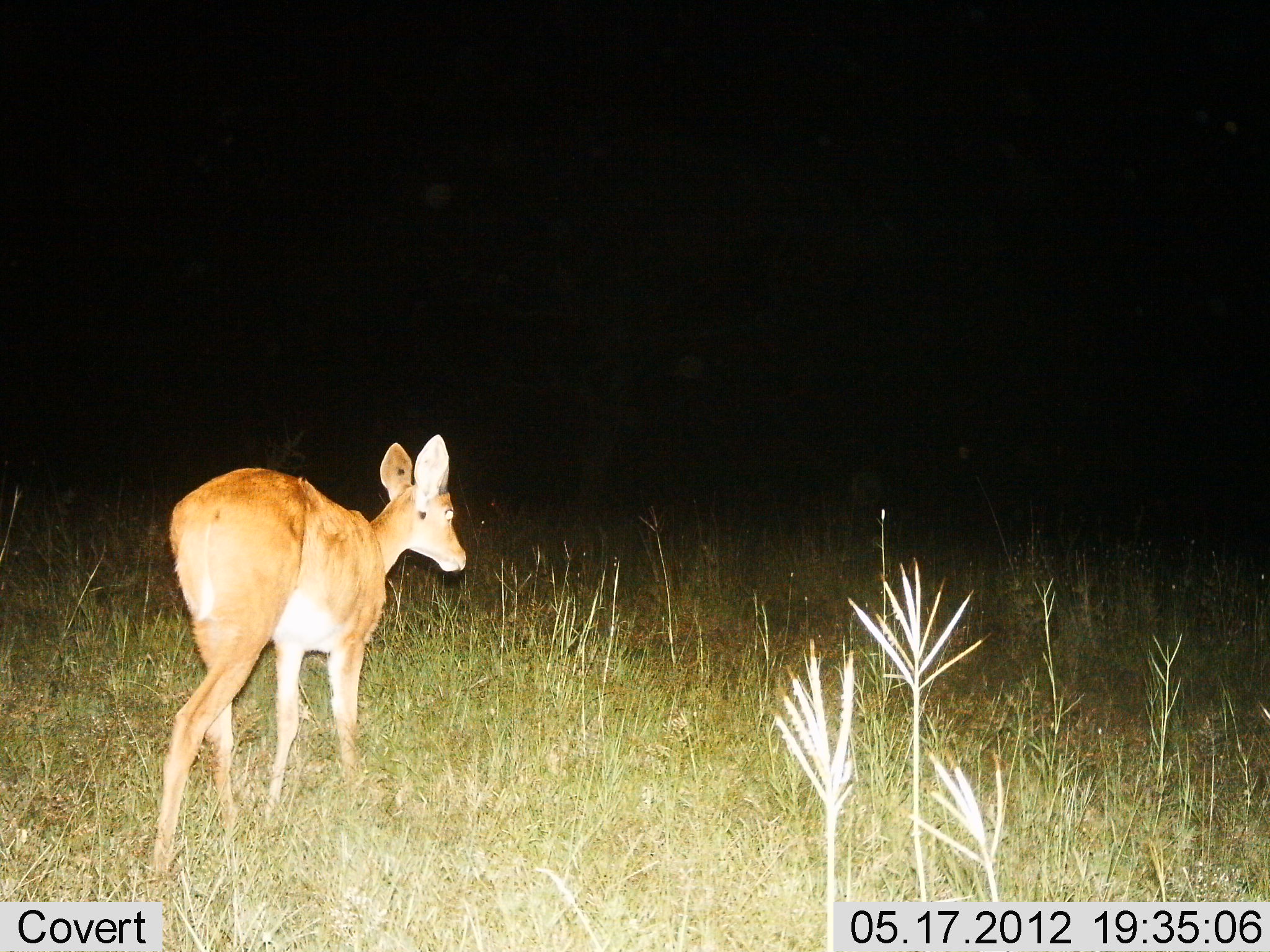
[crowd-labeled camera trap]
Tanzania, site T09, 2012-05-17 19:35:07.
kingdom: Animalia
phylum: Chordata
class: Mammalia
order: Artiodactyla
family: Bovidae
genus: Redunca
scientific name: Redunca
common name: reedbuck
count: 1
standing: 20%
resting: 0%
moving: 80%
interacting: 0%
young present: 0%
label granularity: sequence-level